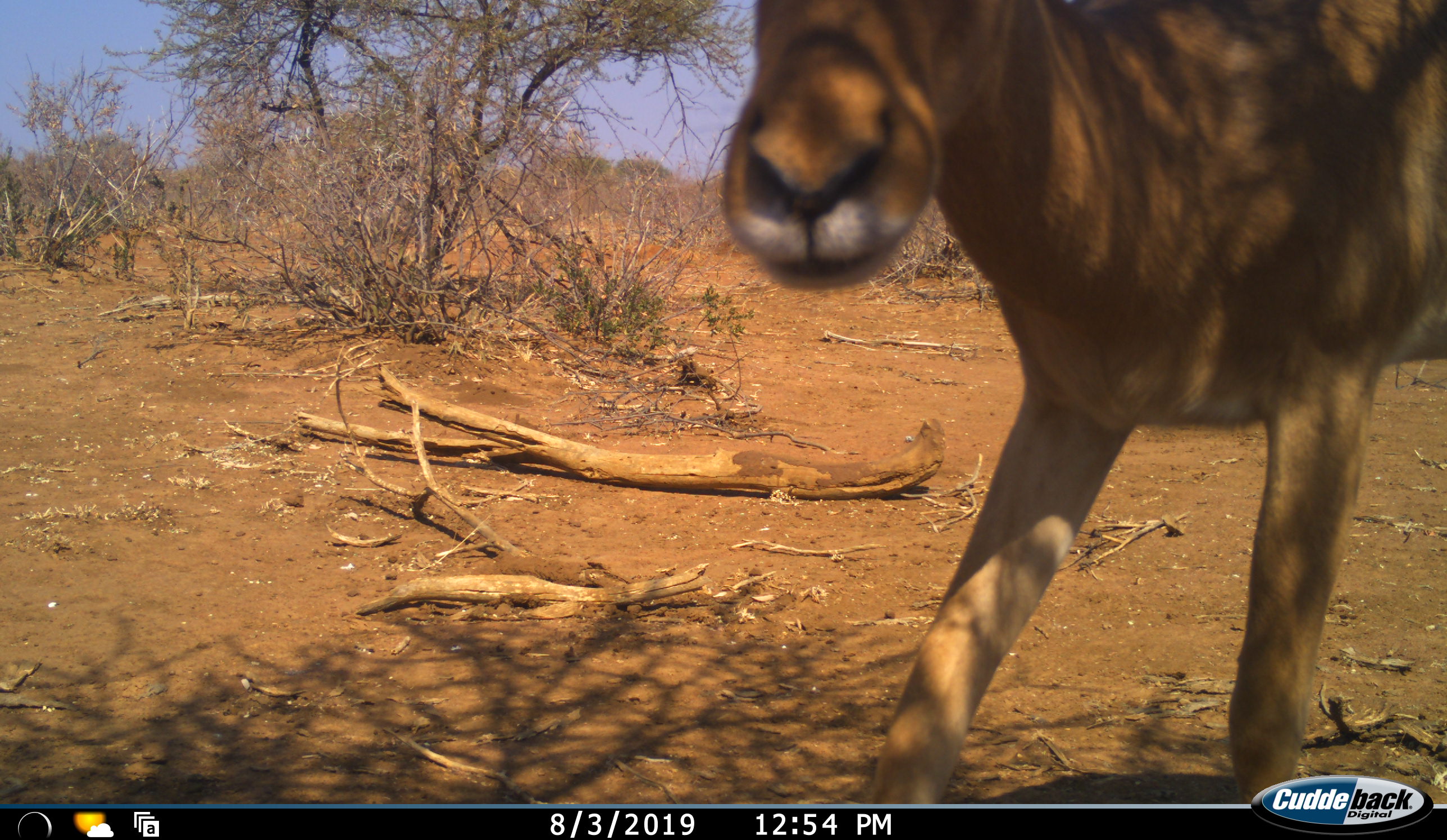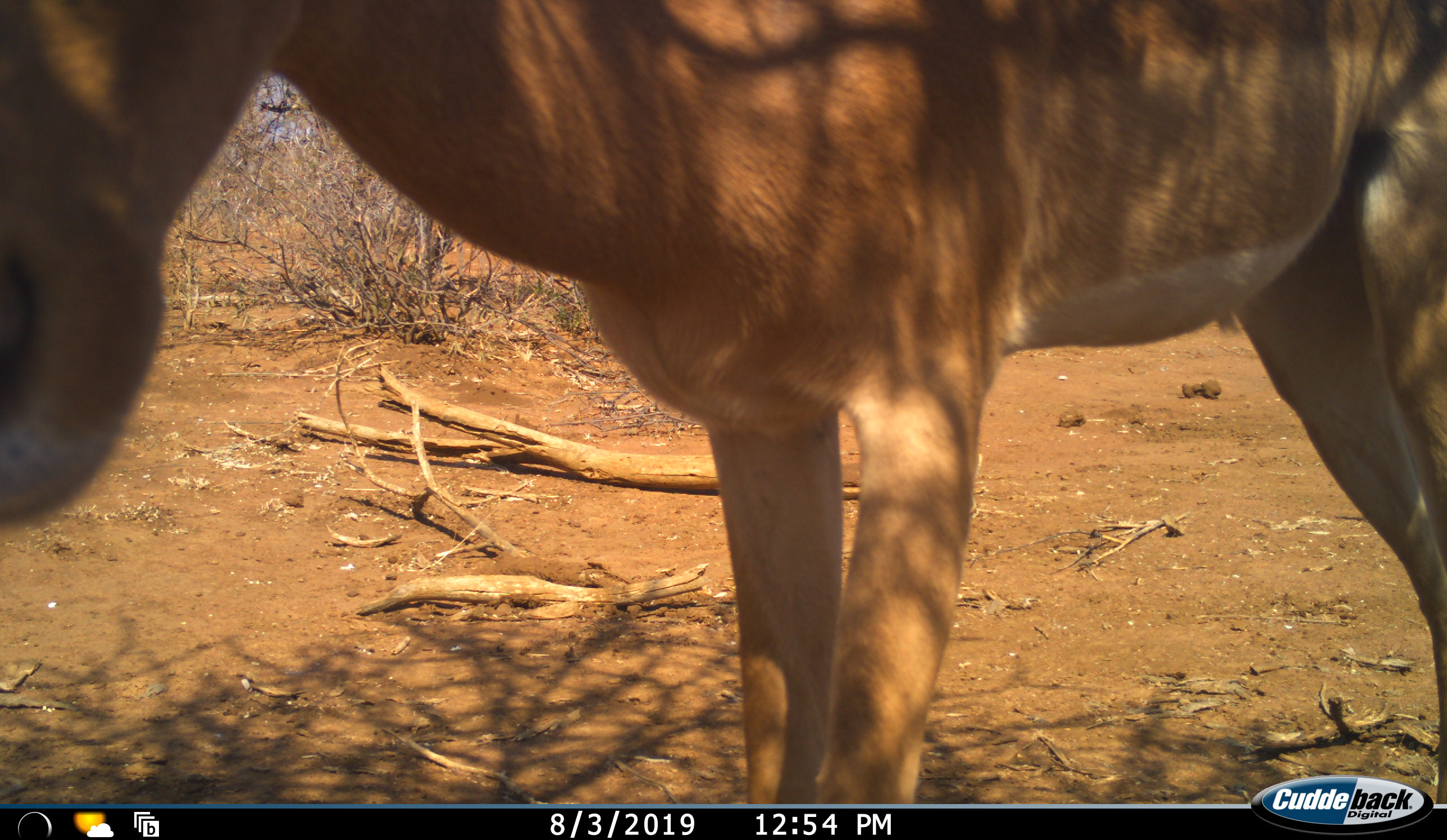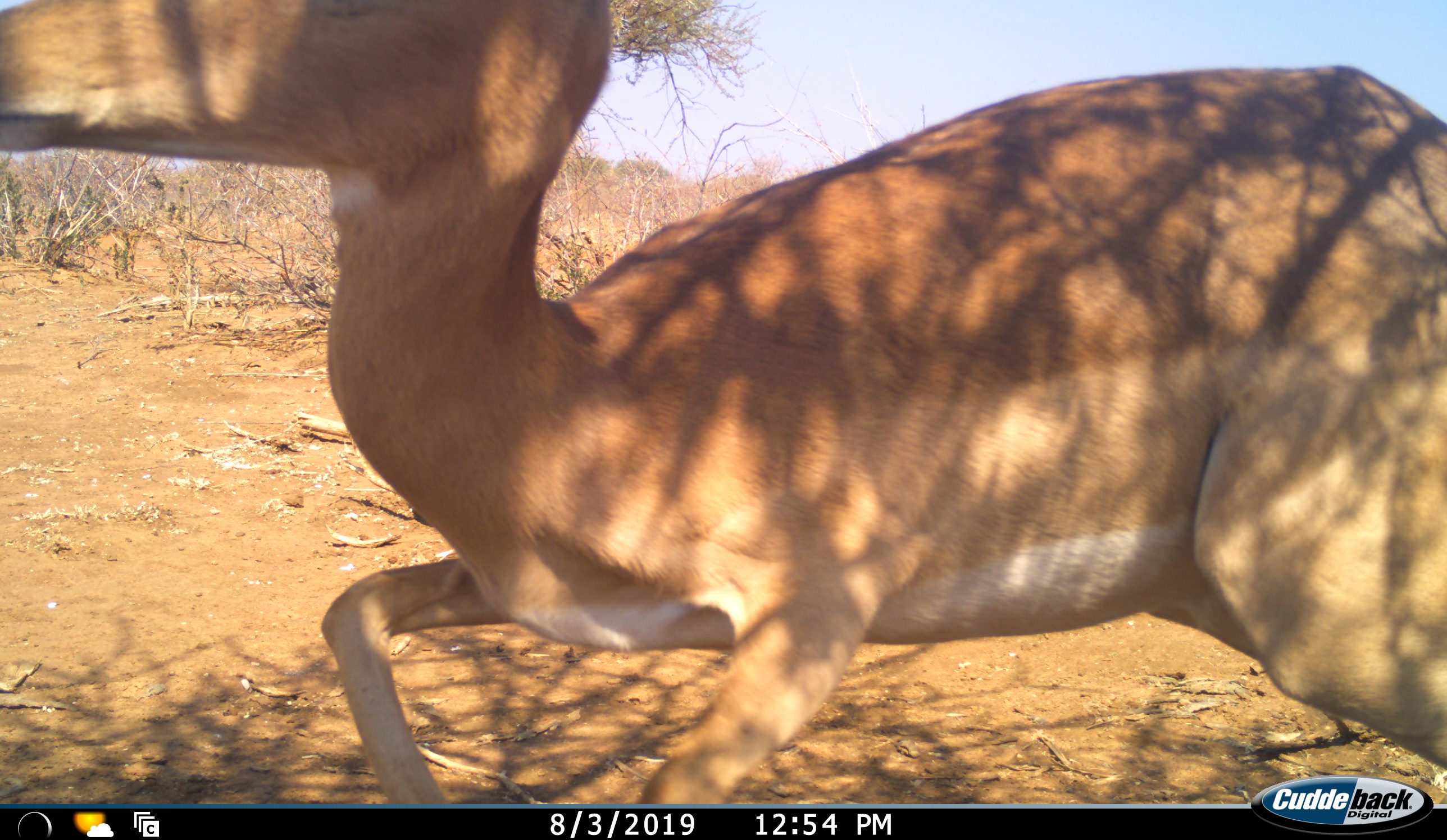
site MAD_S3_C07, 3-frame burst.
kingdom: Animalia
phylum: Chordata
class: Mammalia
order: Artiodactyla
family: Bovidae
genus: Aepyceros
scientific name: Aepyceros melampus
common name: impala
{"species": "impala (Aepyceros melampus)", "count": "1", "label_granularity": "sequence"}